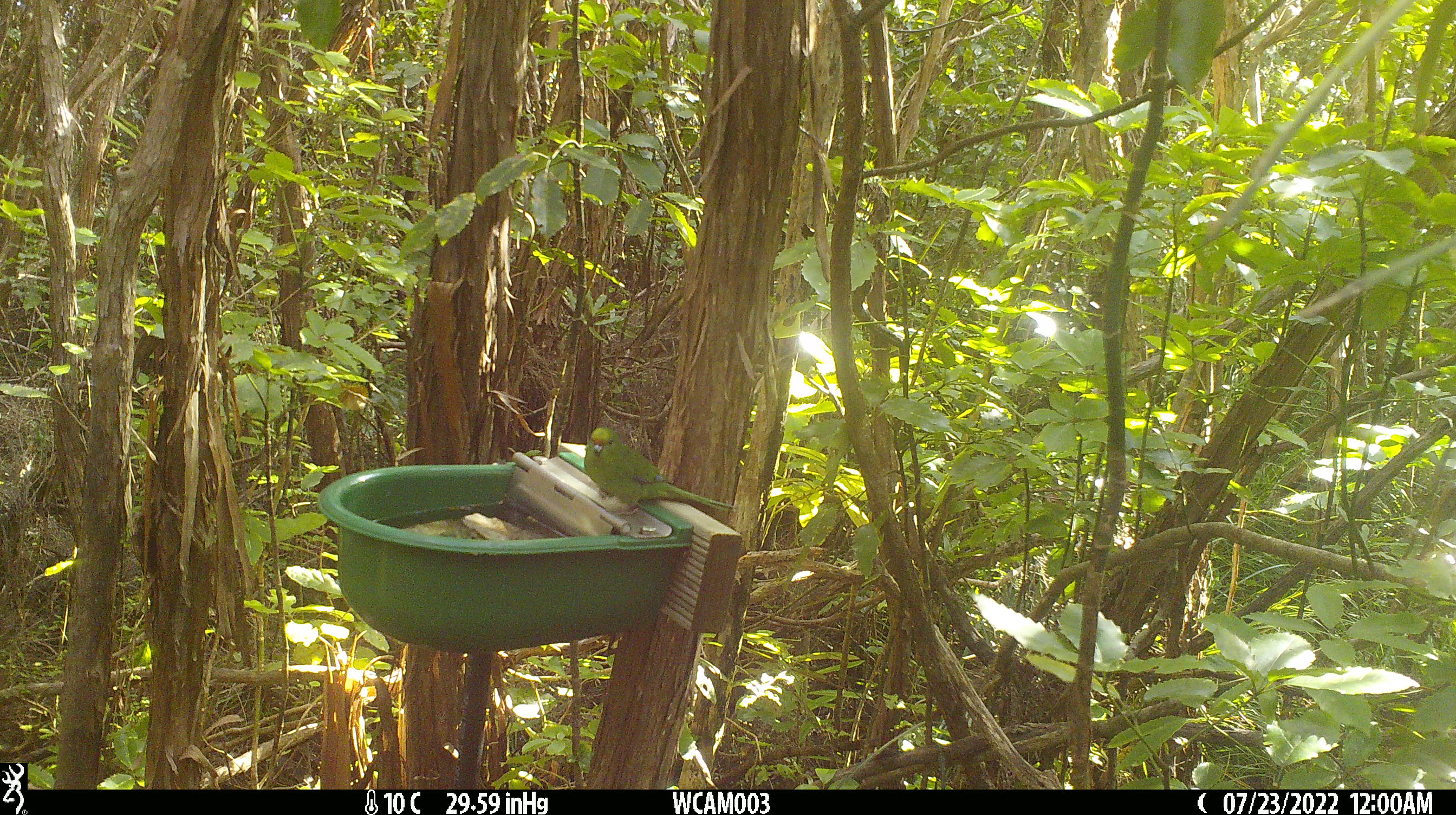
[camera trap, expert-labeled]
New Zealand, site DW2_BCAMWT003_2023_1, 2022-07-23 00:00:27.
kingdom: Animalia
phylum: Chordata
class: Aves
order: Psittaciformes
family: Psittaculidae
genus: Cyanoramphus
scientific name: Cyanoramphus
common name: parakeet